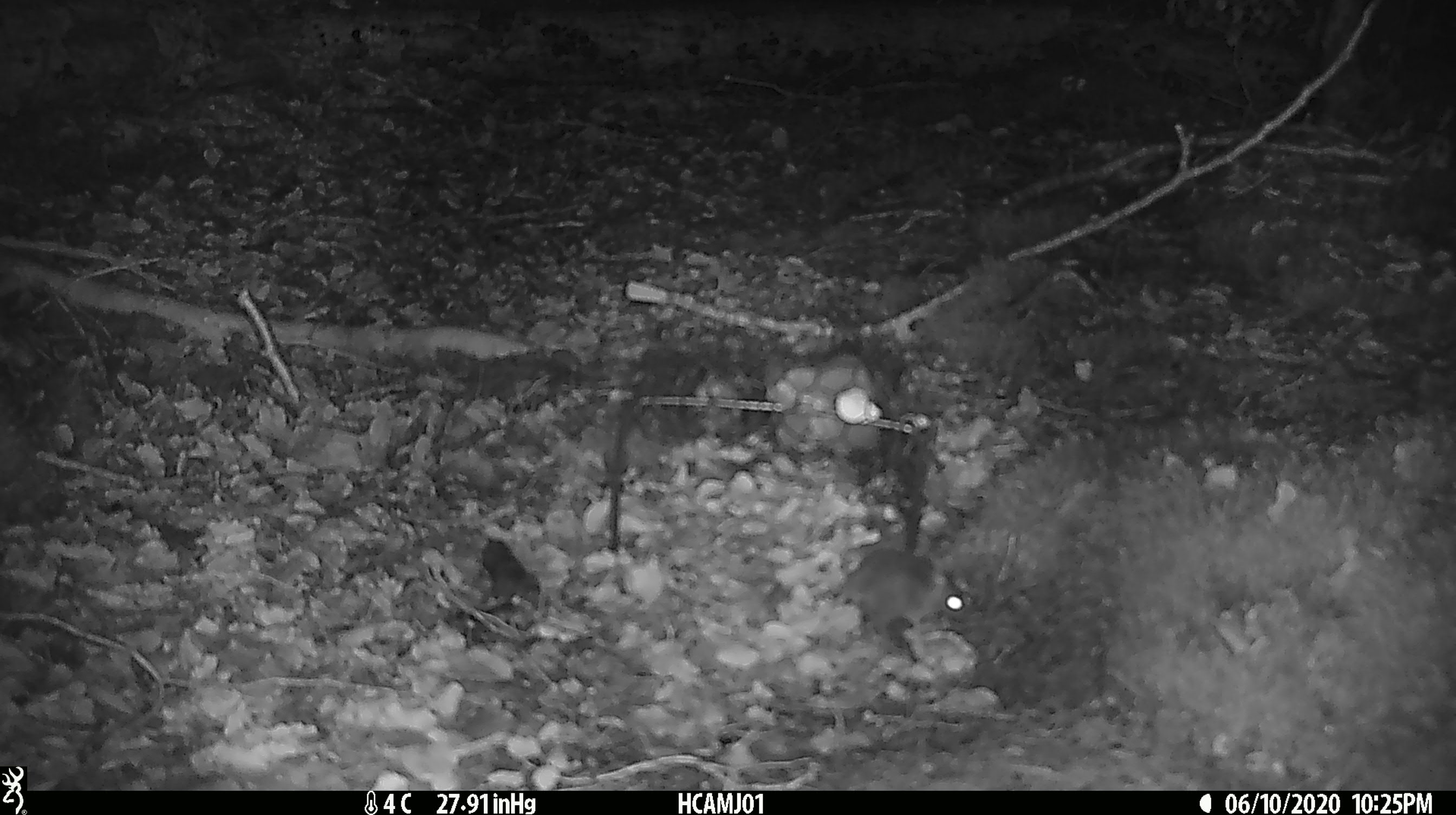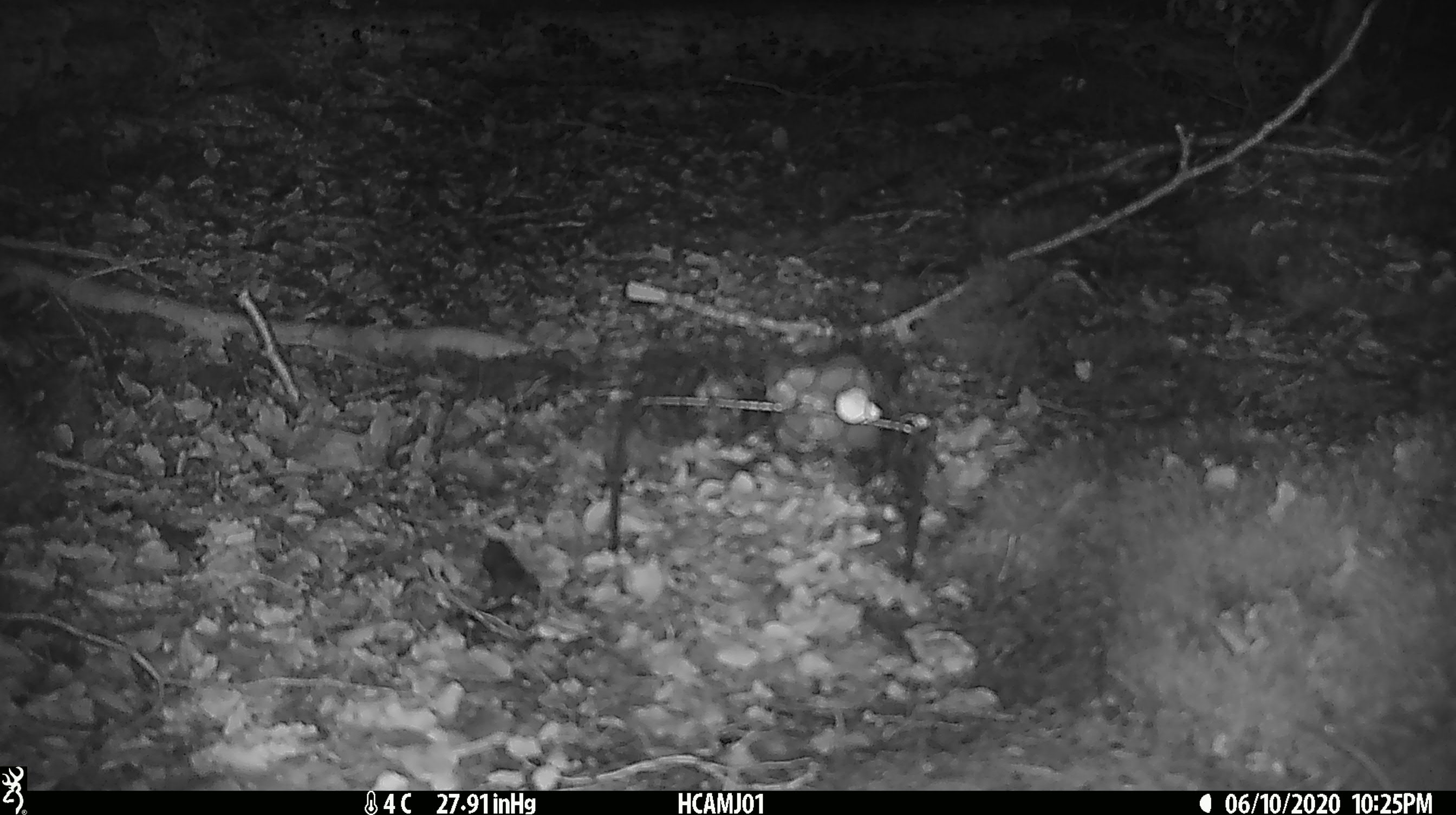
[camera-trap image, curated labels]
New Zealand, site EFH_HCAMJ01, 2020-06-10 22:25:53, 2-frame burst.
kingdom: Animalia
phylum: Chordata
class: Mammalia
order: Rodentia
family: Muridae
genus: Mus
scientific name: Mus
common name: mouse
Mouse (Mus).